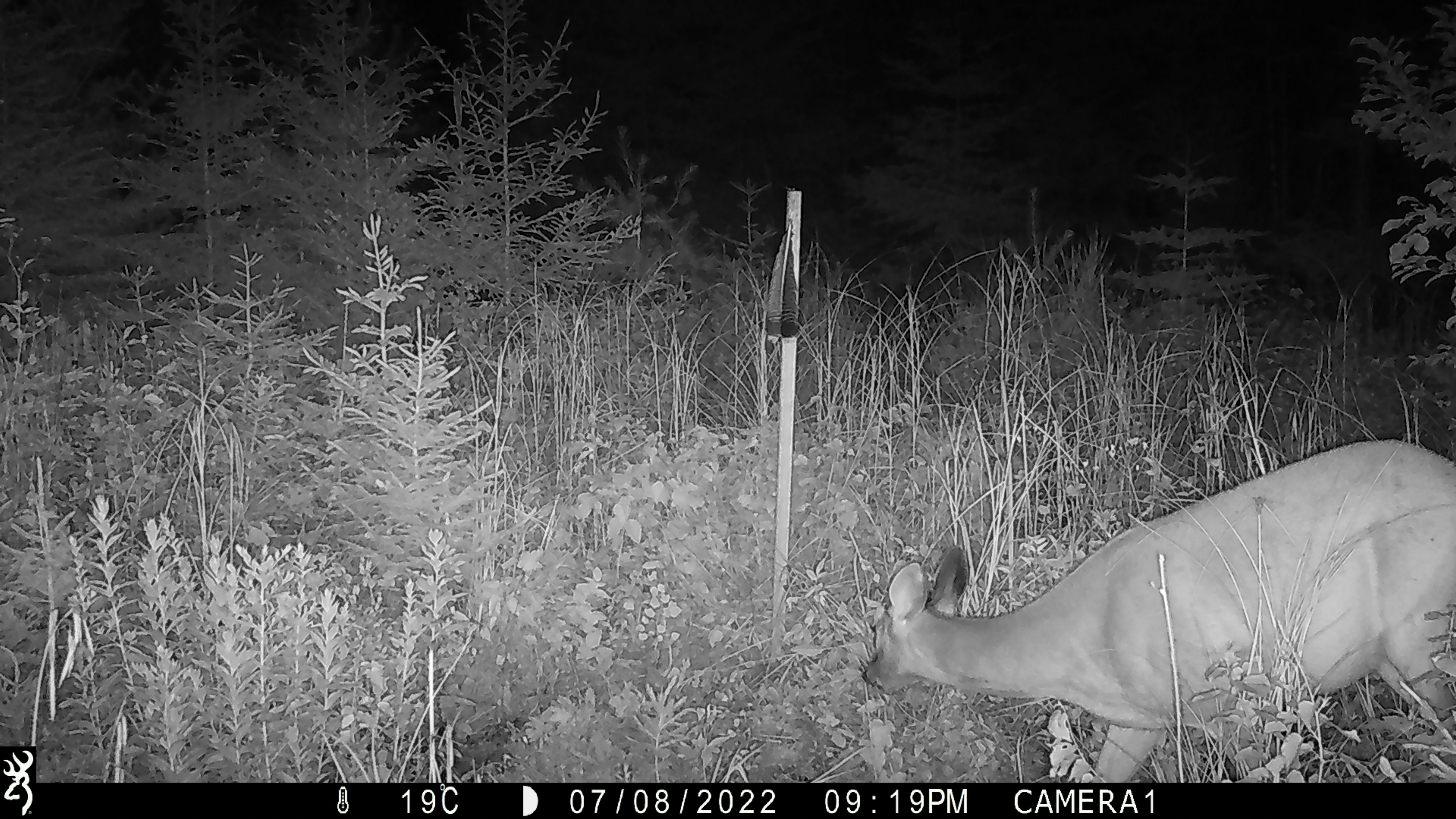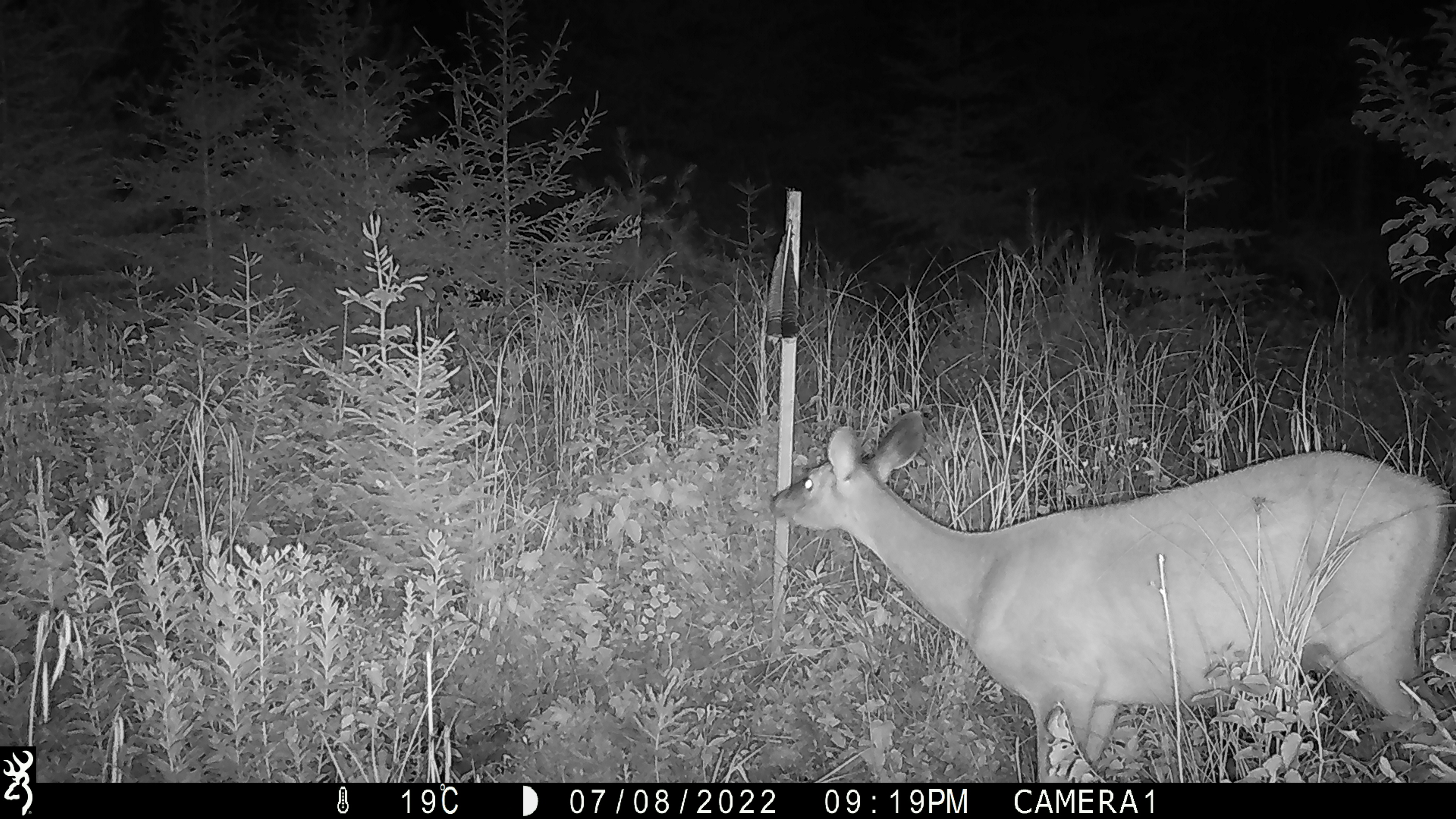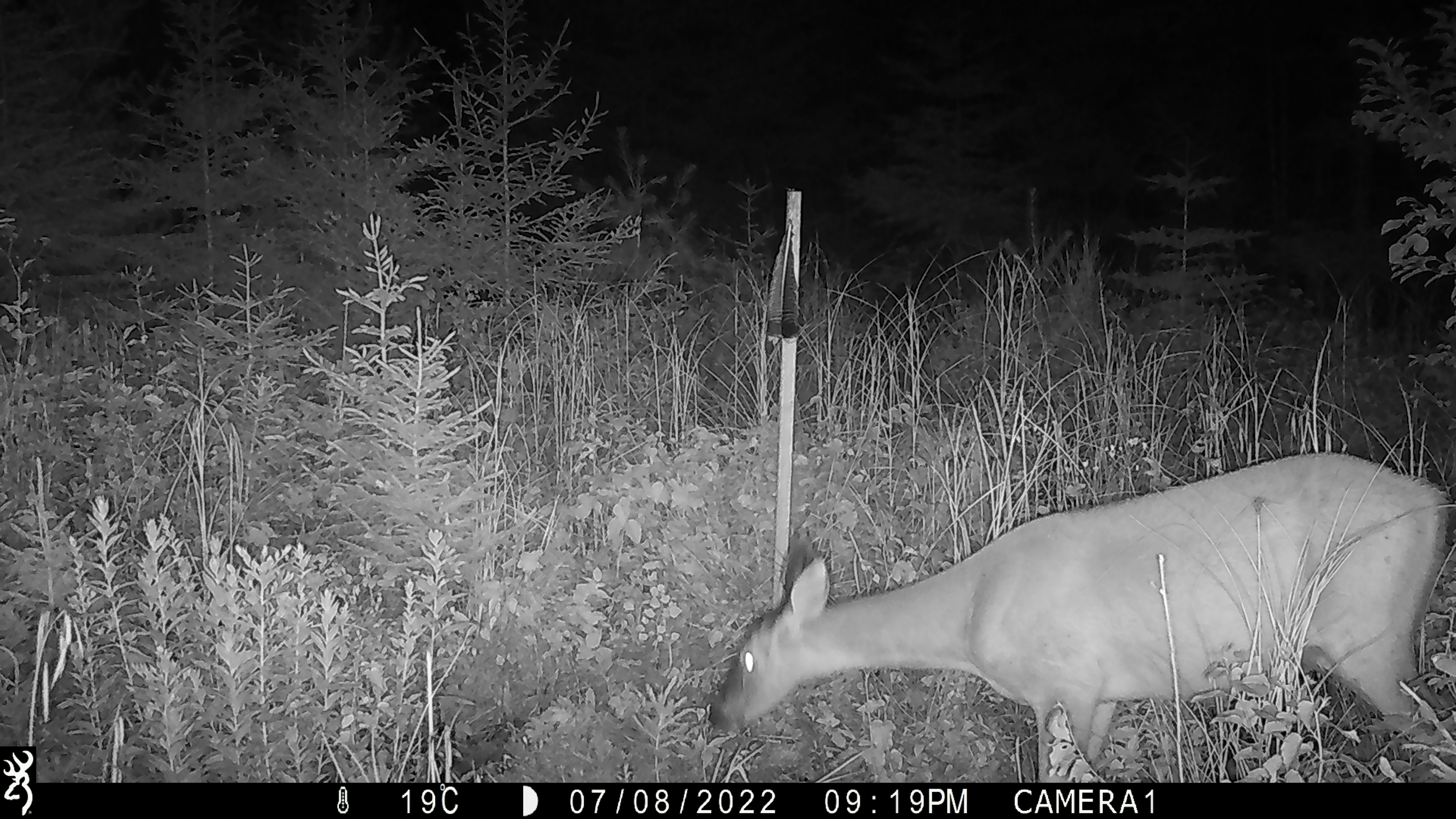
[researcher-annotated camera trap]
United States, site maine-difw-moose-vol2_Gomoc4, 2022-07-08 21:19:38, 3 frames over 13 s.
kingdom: Animalia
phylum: Chordata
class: Mammalia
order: Artiodactyla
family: Cervidae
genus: Odocoileus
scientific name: Odocoileus virginianus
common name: white-tailed deer